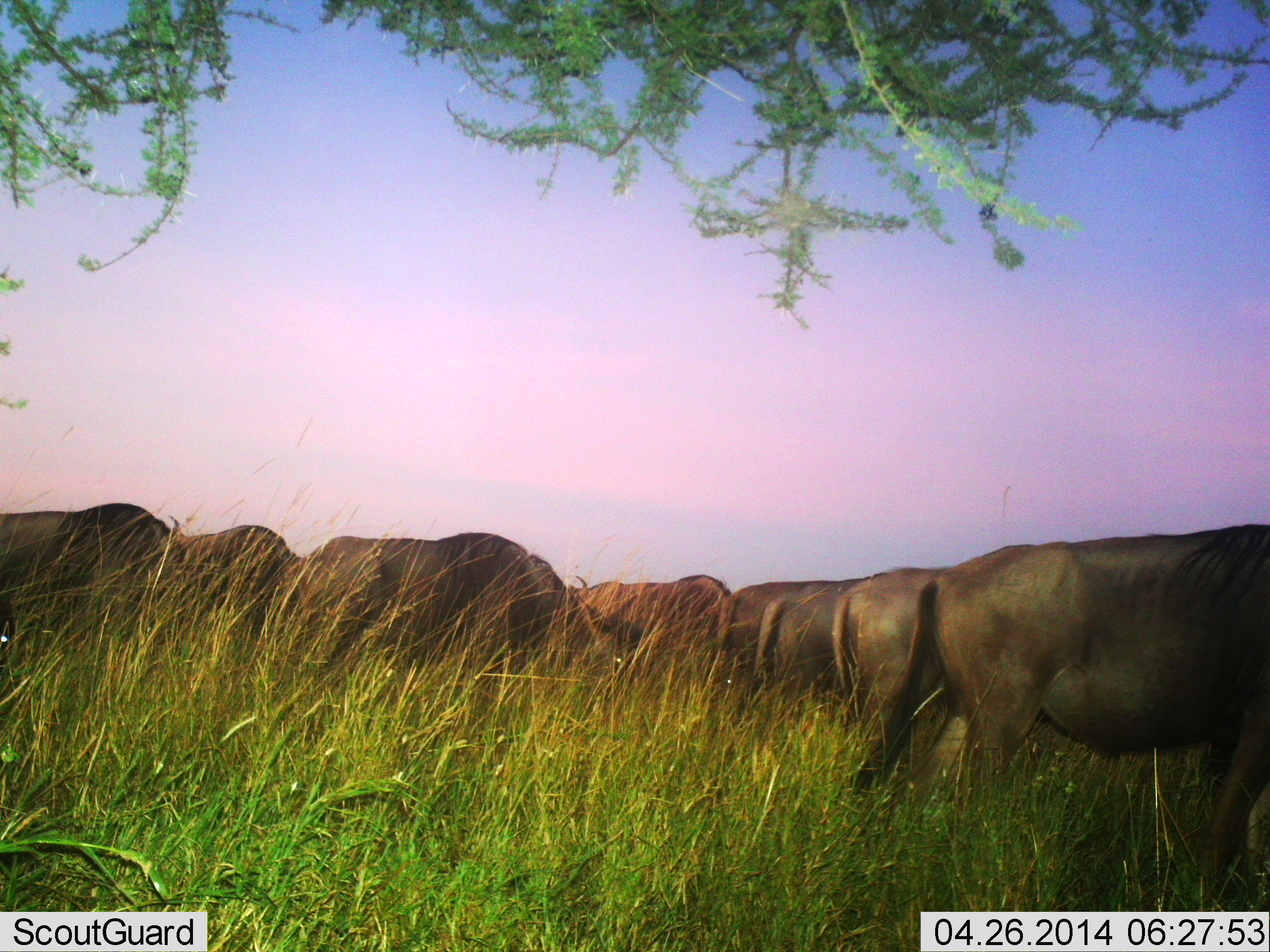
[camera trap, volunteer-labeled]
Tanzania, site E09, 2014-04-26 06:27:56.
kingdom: Animalia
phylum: Chordata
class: Mammalia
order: Artiodactyla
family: Bovidae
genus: Connochaetes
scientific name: Connochaetes taurinus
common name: blue wildebeest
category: wildebeest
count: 8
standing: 40%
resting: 0%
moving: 30%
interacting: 0%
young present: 0%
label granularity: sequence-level